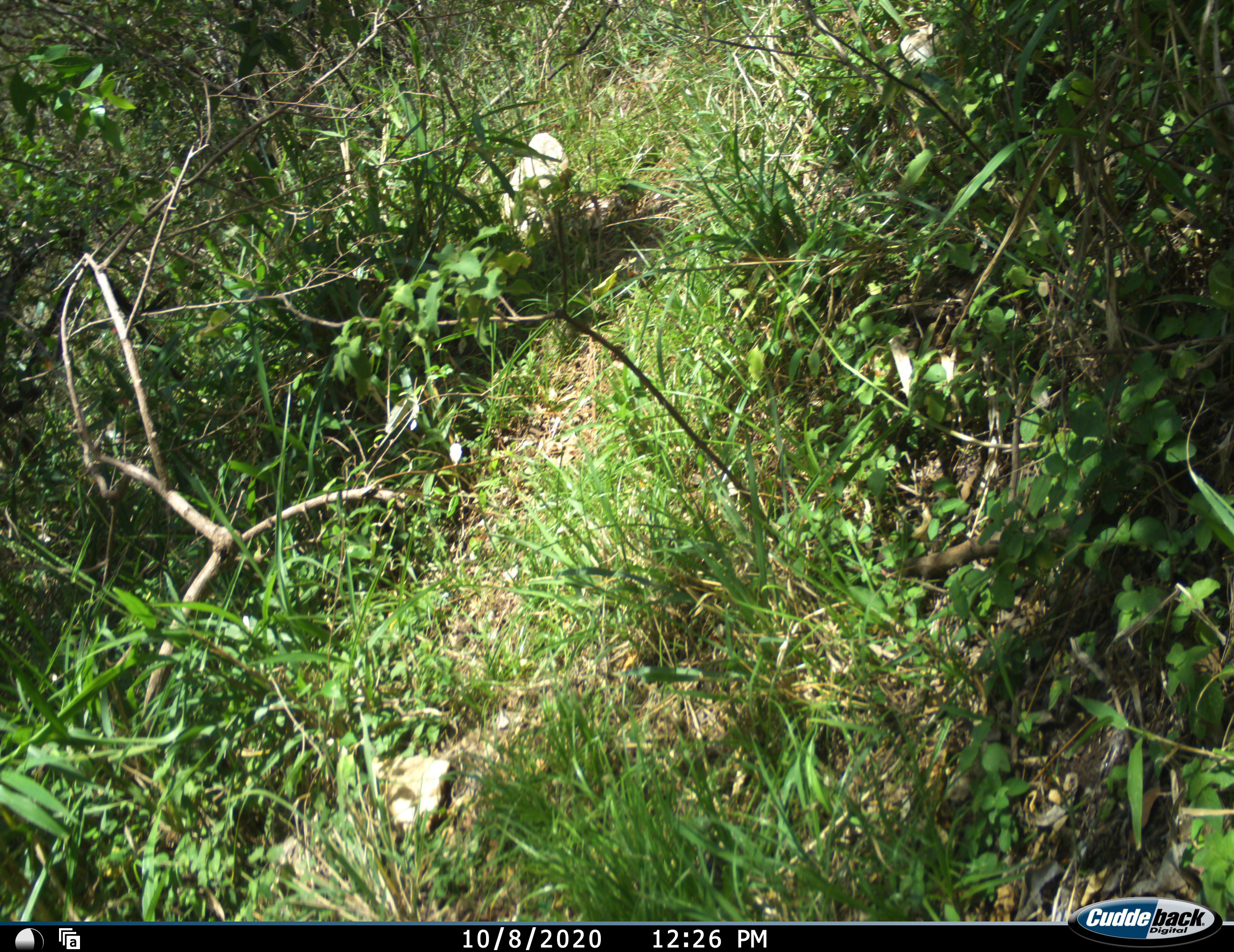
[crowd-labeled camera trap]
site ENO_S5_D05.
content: unidentified animal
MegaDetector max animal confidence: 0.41